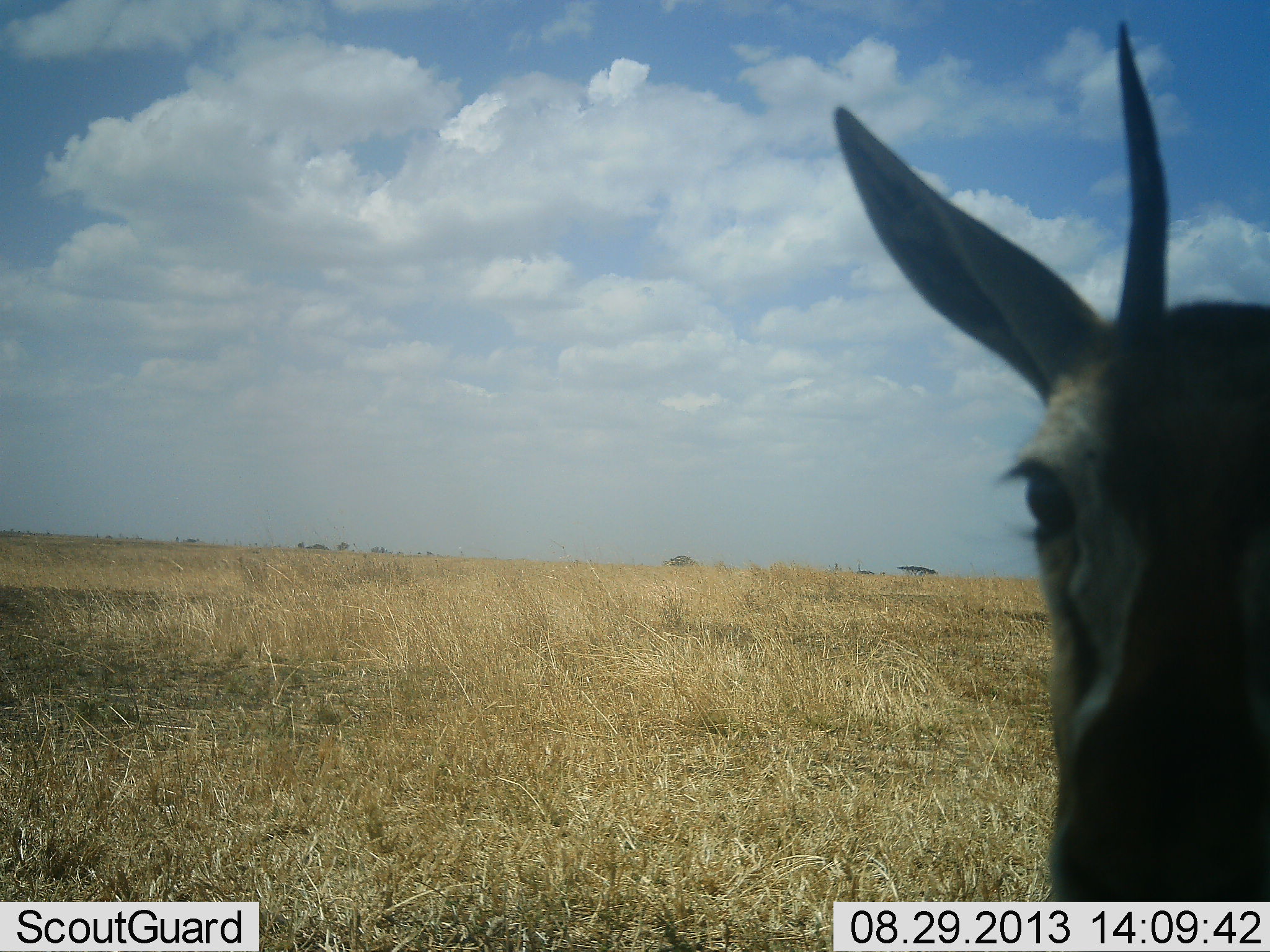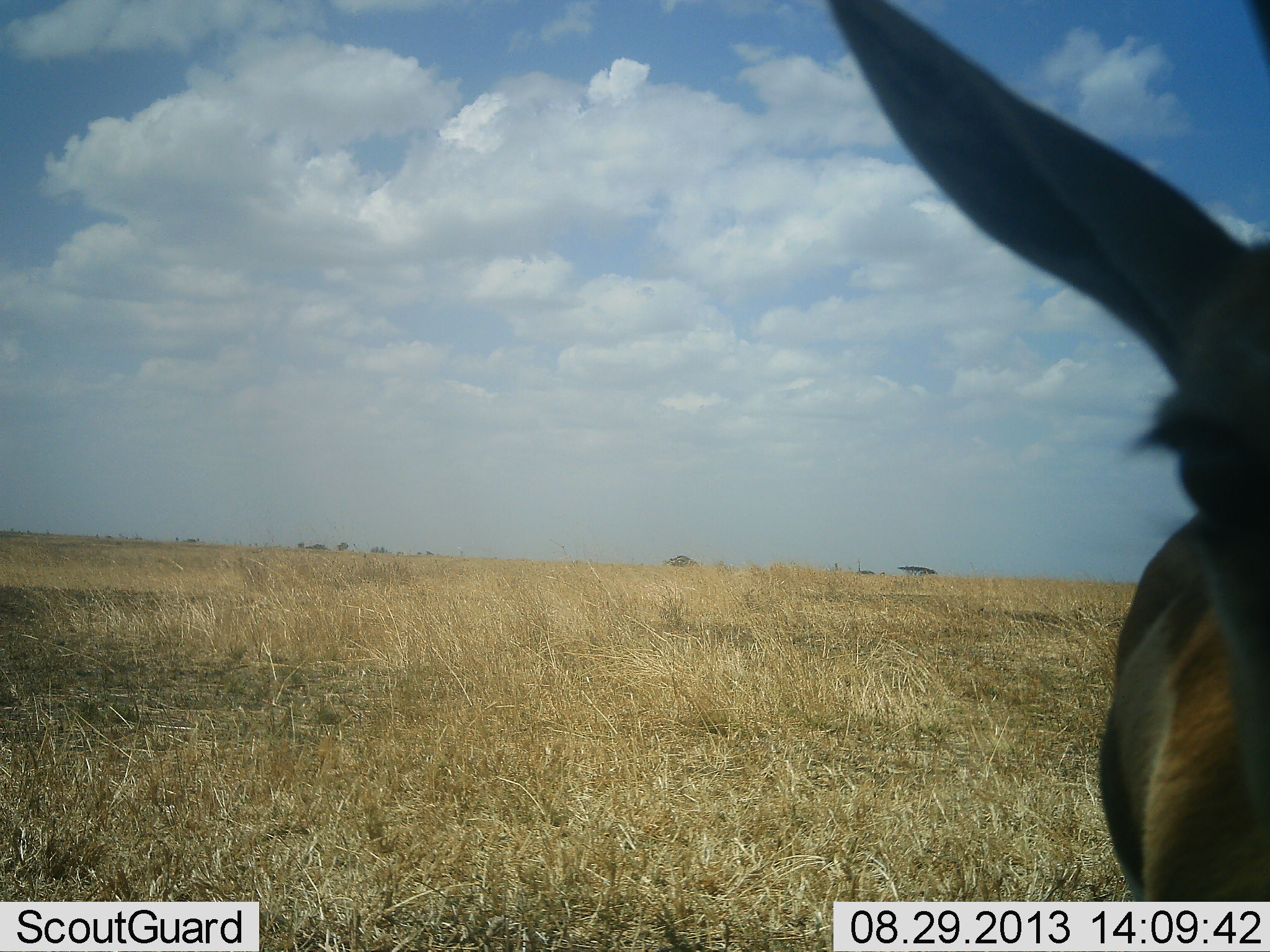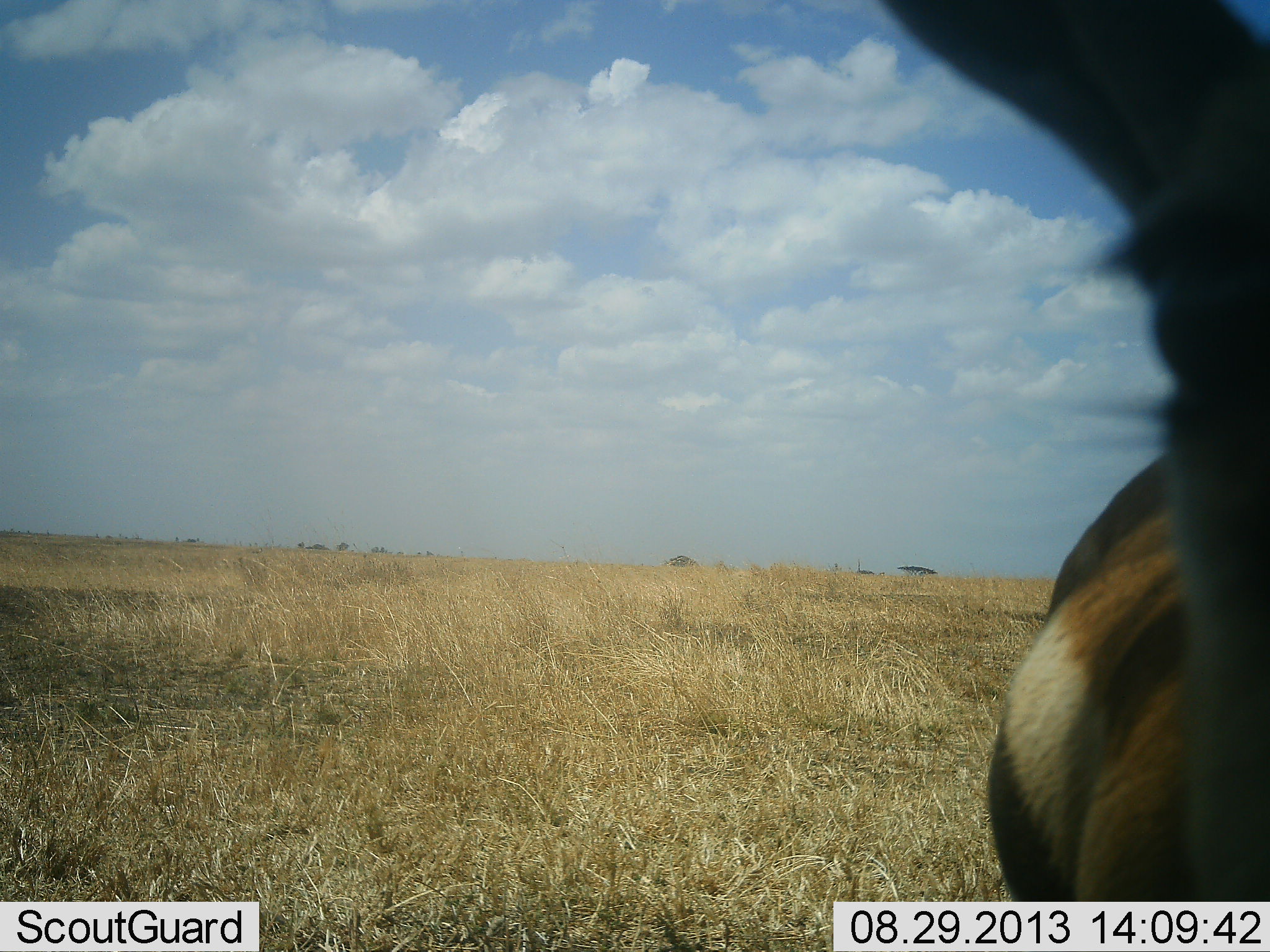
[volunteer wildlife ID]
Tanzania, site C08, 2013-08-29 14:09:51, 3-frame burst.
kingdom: Animalia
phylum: Chordata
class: Mammalia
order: Artiodactyla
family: Bovidae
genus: Eudorcas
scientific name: Eudorcas thomsonii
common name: thomson's gazelle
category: gazellethomsons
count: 1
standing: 64%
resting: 0%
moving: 27%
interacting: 9%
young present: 0%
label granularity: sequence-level